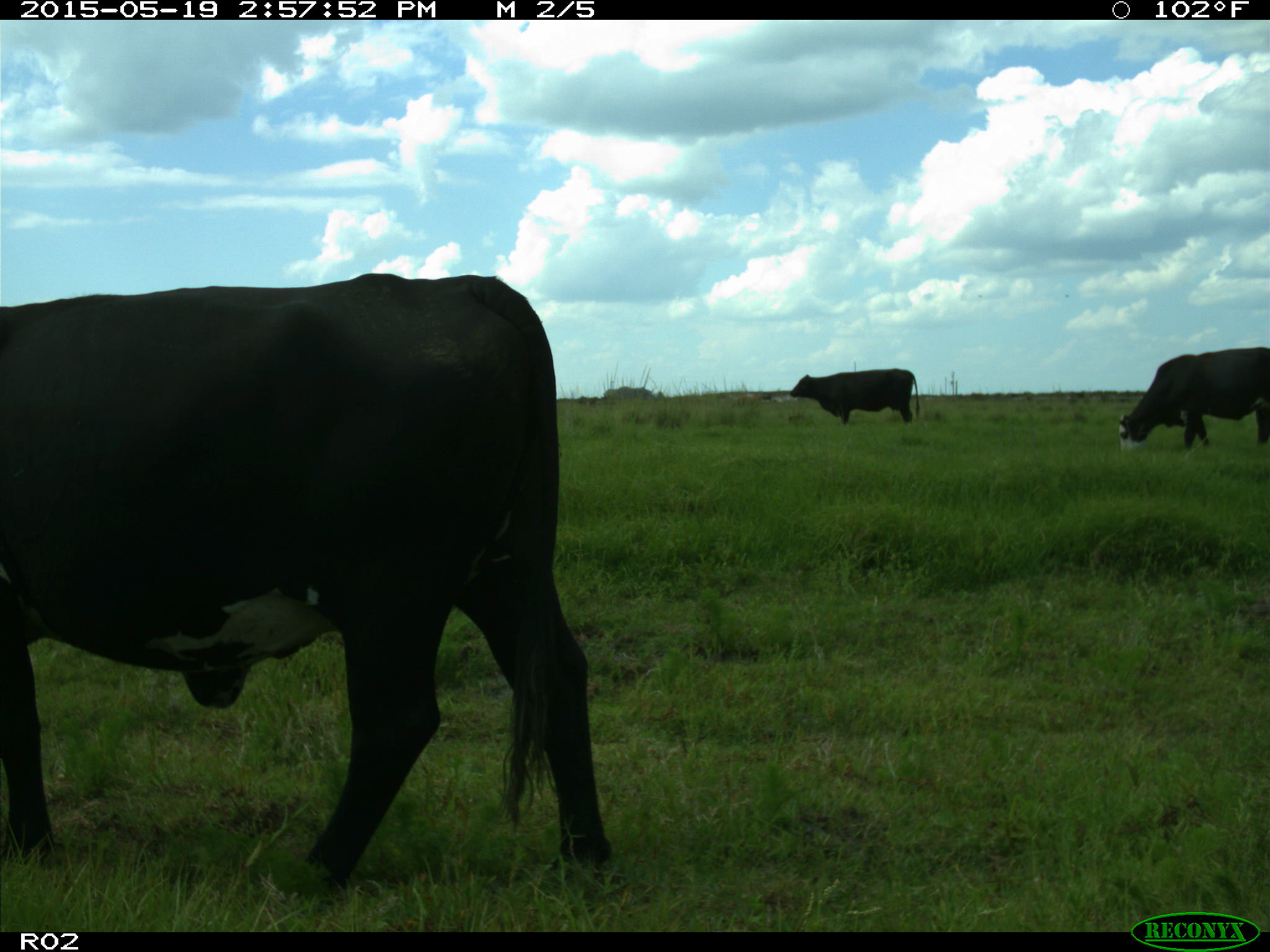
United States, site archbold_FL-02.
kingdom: Animalia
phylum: Chordata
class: Mammalia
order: Artiodactyla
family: Bovidae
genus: Bos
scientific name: Bos taurus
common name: domestic cow